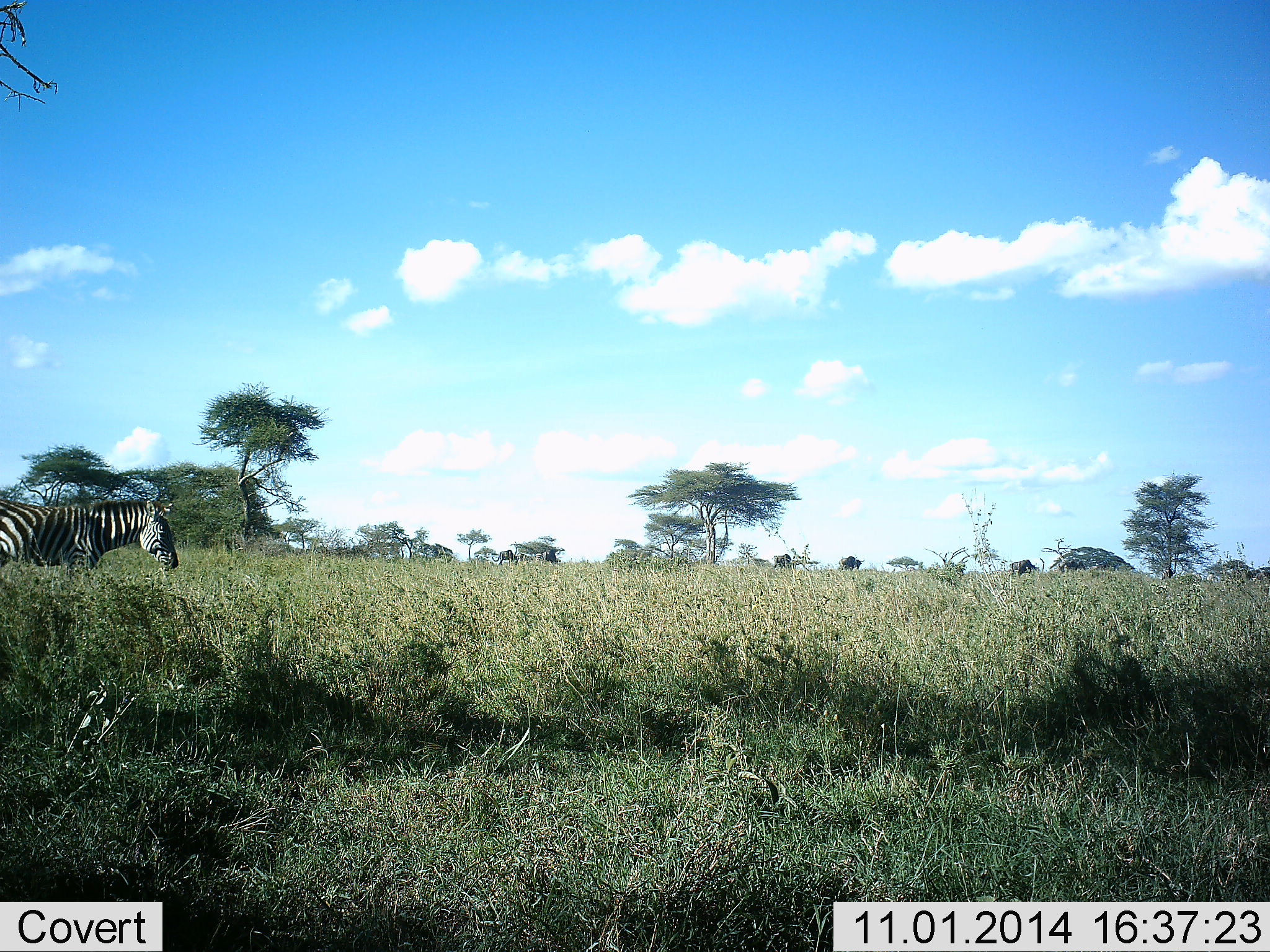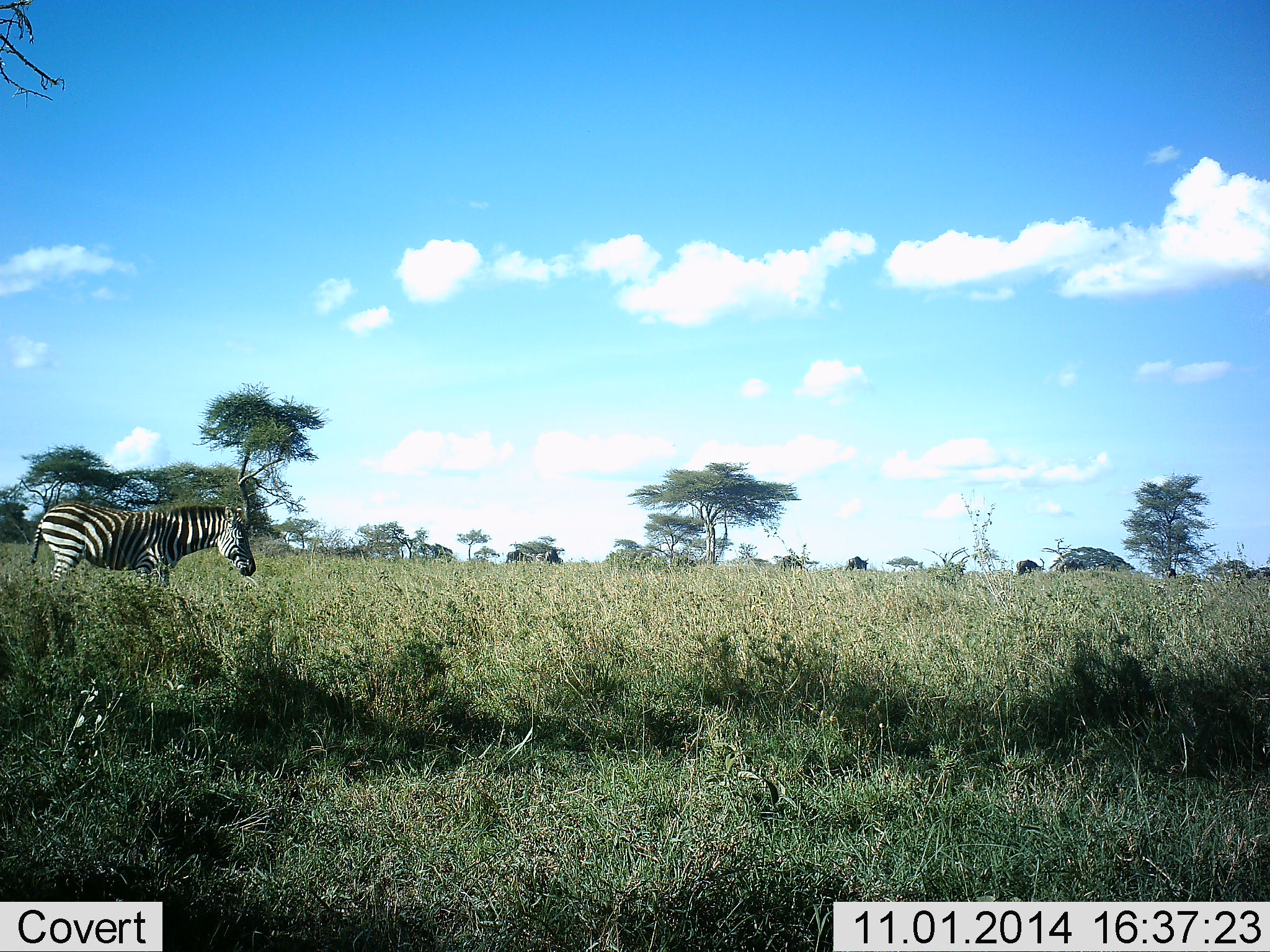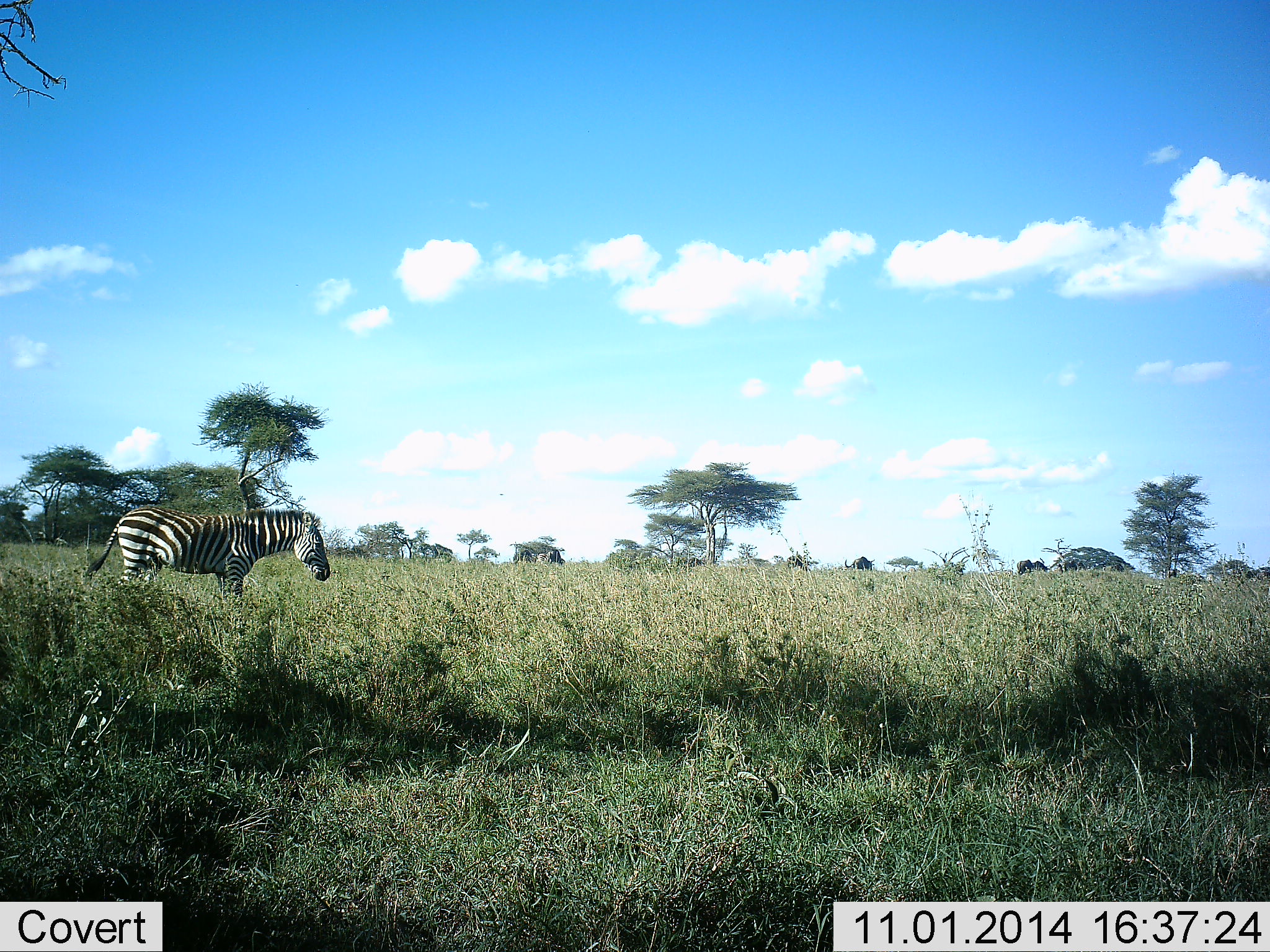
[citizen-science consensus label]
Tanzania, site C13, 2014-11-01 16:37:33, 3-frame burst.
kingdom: Animalia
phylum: Chordata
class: Mammalia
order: Perissodactyla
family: Equidae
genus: Equus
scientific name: Equus quagga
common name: plains zebra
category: zebra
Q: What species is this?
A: Zebra (plains zebra) (Equus quagga).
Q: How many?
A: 1.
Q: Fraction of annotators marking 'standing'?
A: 21%.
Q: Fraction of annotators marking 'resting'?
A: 0%.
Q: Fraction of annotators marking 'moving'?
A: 79%.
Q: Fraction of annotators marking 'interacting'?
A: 0%.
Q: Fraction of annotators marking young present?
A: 0%.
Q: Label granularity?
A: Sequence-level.